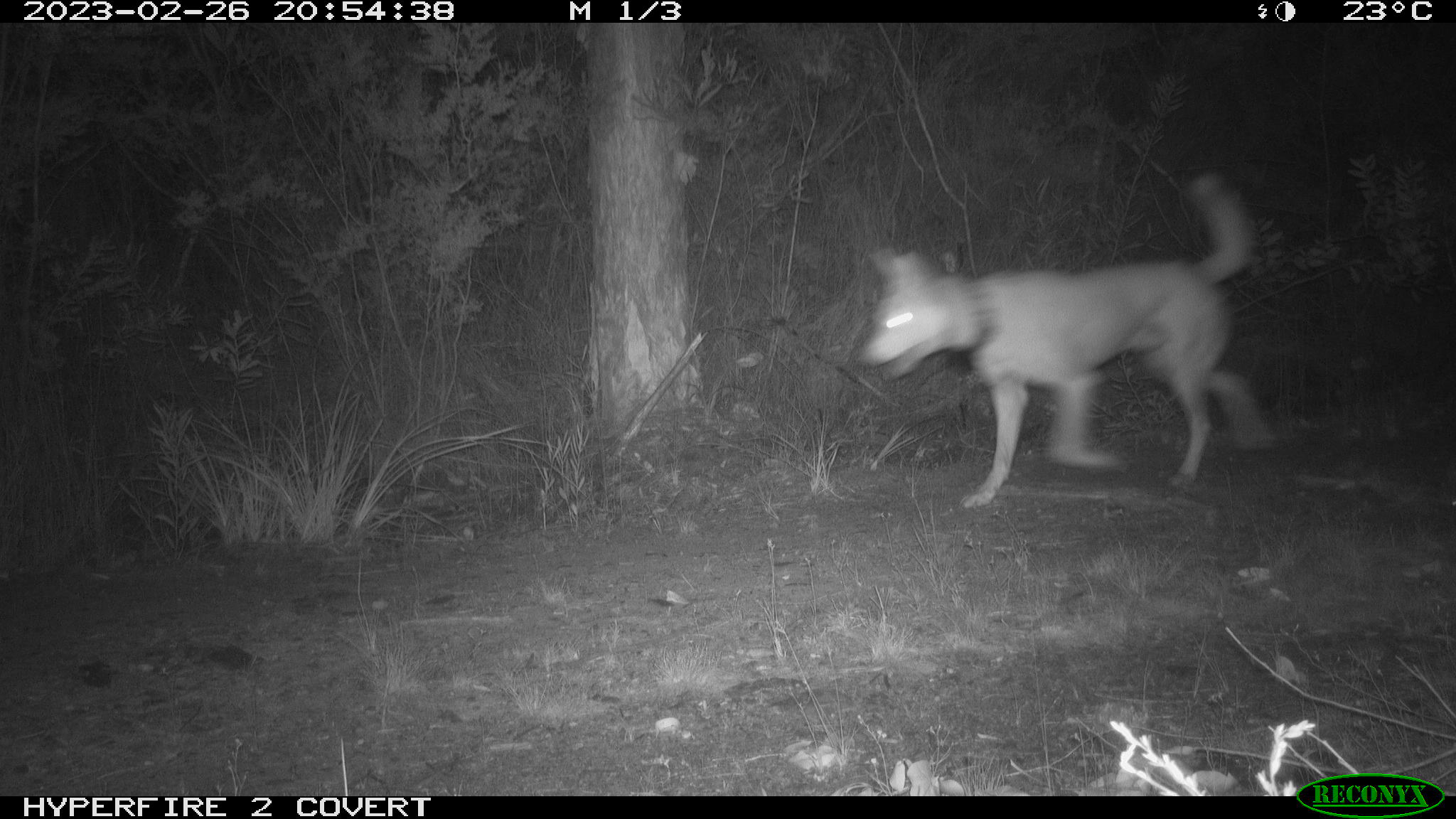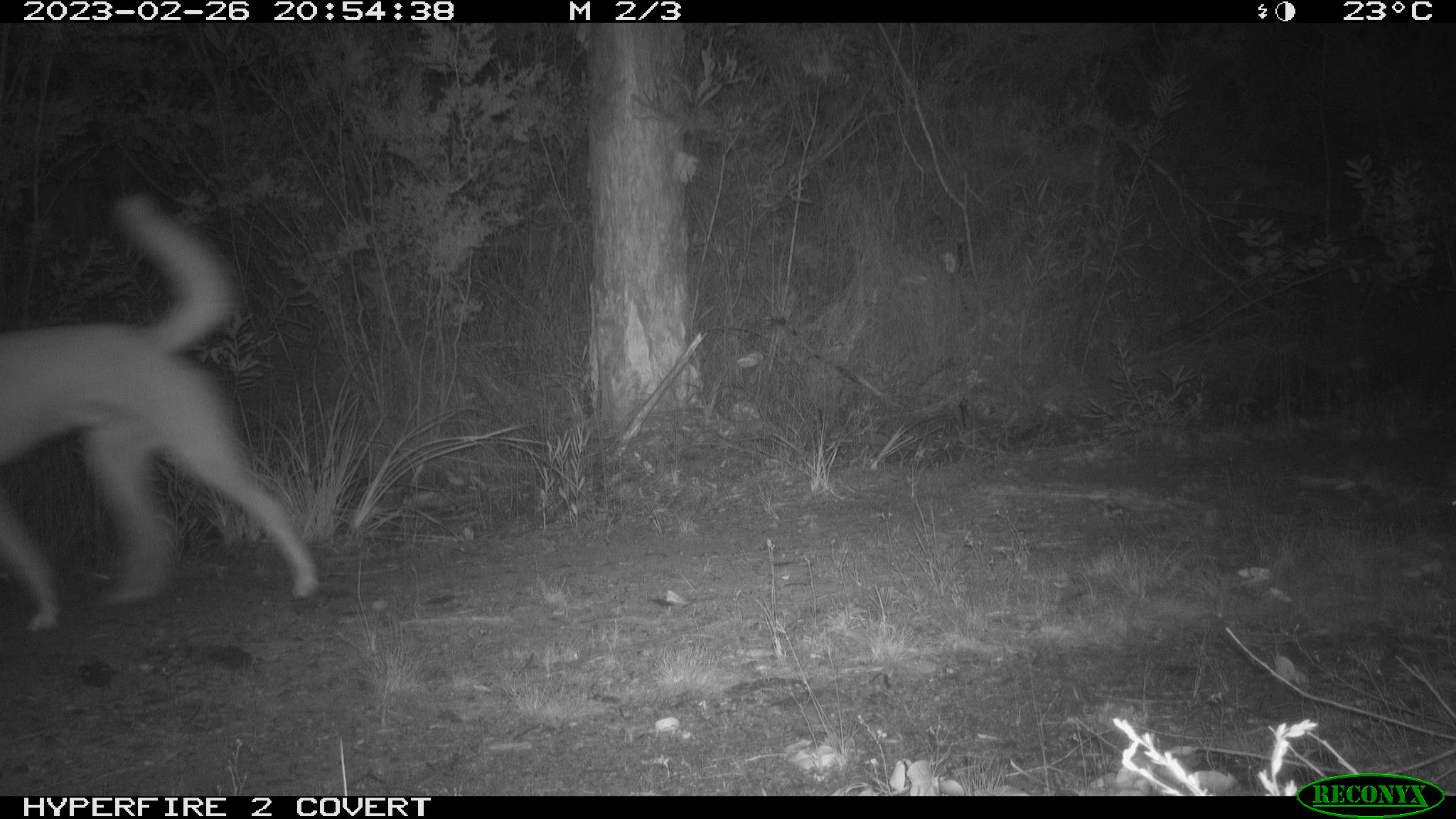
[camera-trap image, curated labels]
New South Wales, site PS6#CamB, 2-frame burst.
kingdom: Animalia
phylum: Chordata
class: Mammalia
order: Carnivora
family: Canidae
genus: Canis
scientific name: Canis familiaris dingo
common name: dingo